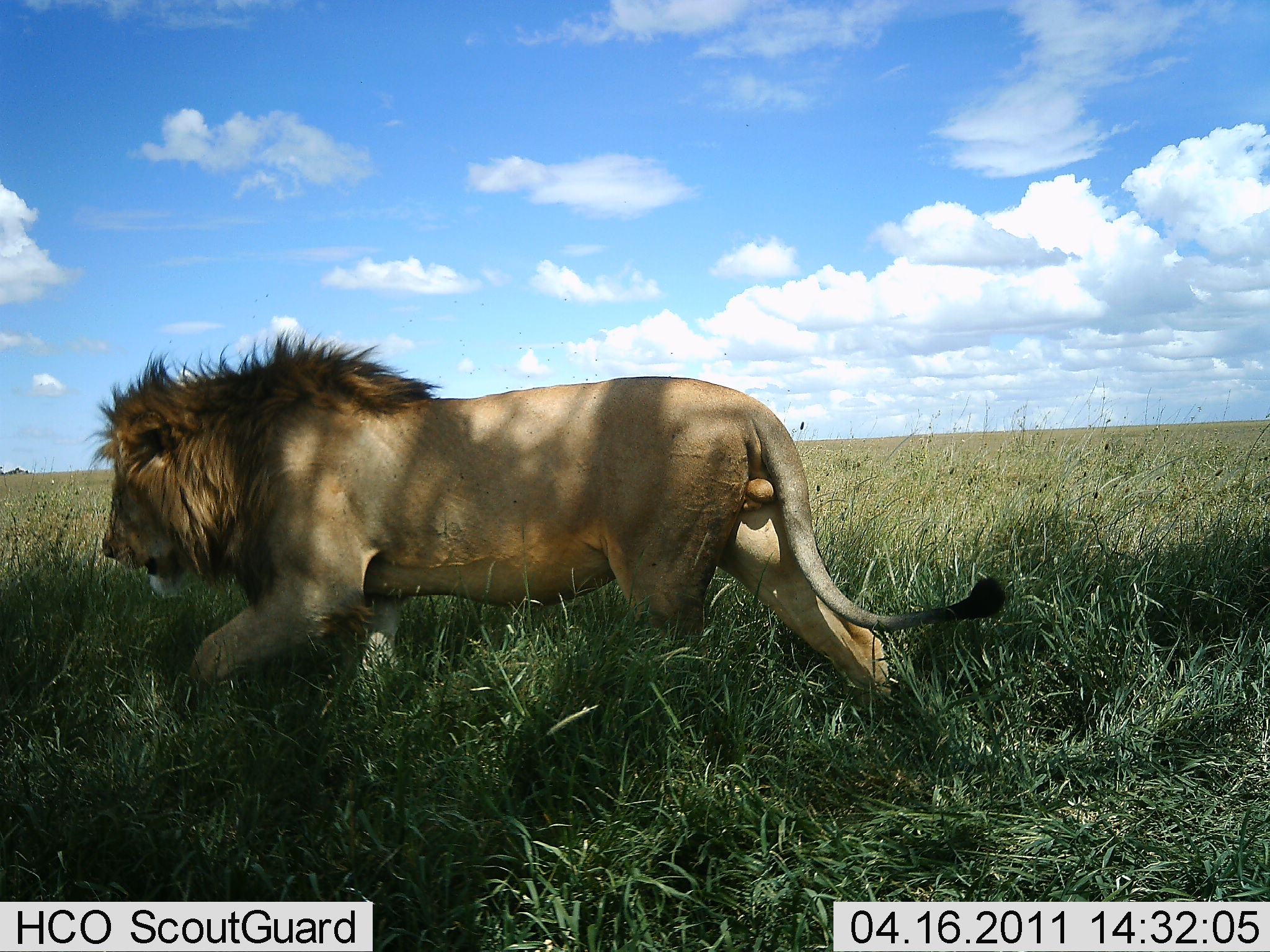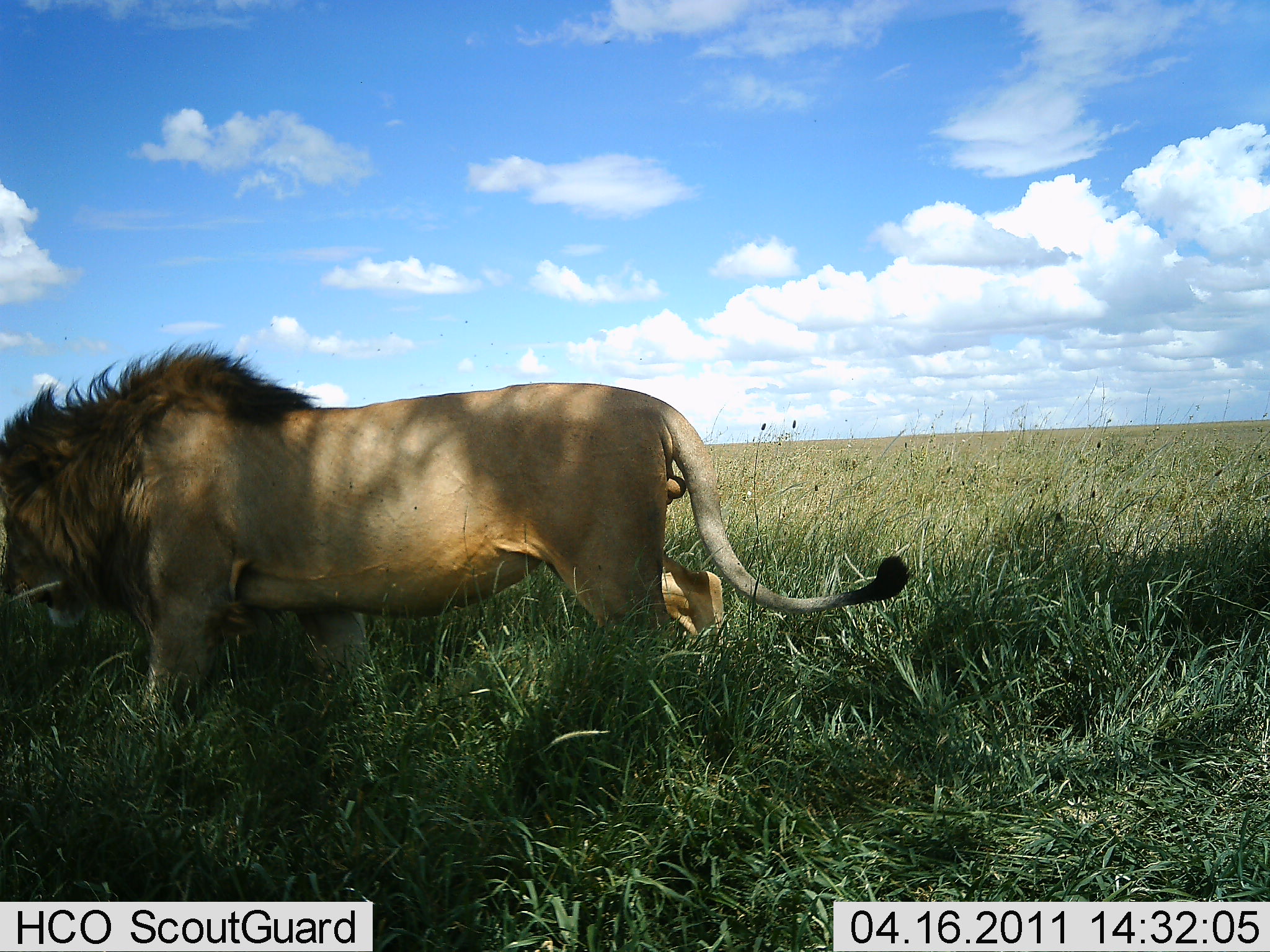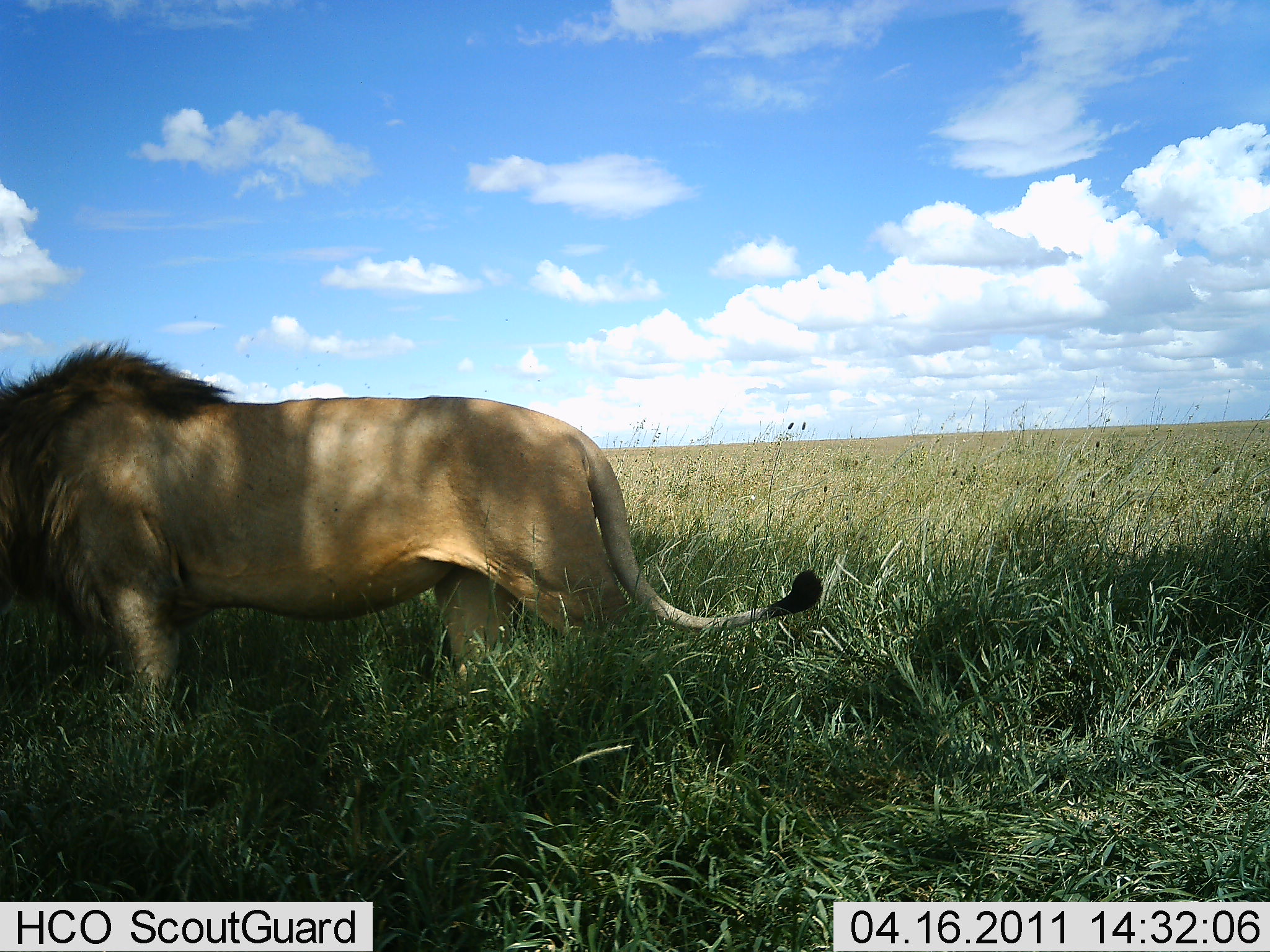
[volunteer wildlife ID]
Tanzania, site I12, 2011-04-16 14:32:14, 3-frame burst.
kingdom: Animalia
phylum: Chordata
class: Mammalia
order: Carnivora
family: Felidae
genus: Panthera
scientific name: Panthera leo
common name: lion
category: lionmale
Lionmale (lion) (Panthera leo), count 1. Behavior (volunteer vote fractions): standing 8%, resting 0%, moving 100%, interacting 0%. Young present (vote fraction): 0%. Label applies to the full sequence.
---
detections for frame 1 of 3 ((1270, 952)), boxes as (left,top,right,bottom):
animal: (97,331,1010,752)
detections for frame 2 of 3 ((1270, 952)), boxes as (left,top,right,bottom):
animal: (0,341,910,813)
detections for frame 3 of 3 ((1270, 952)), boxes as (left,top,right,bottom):
animal: (0,343,825,749)